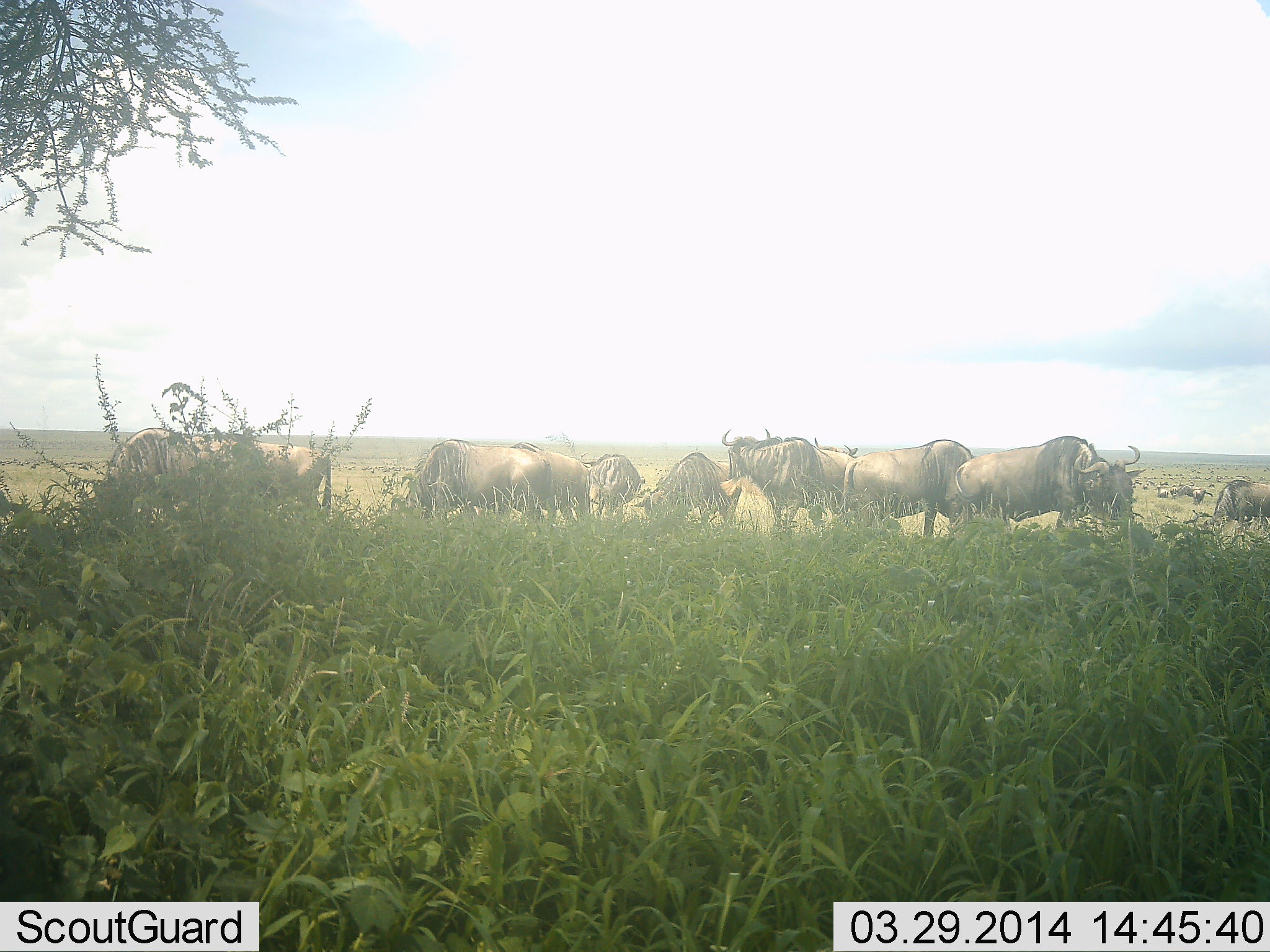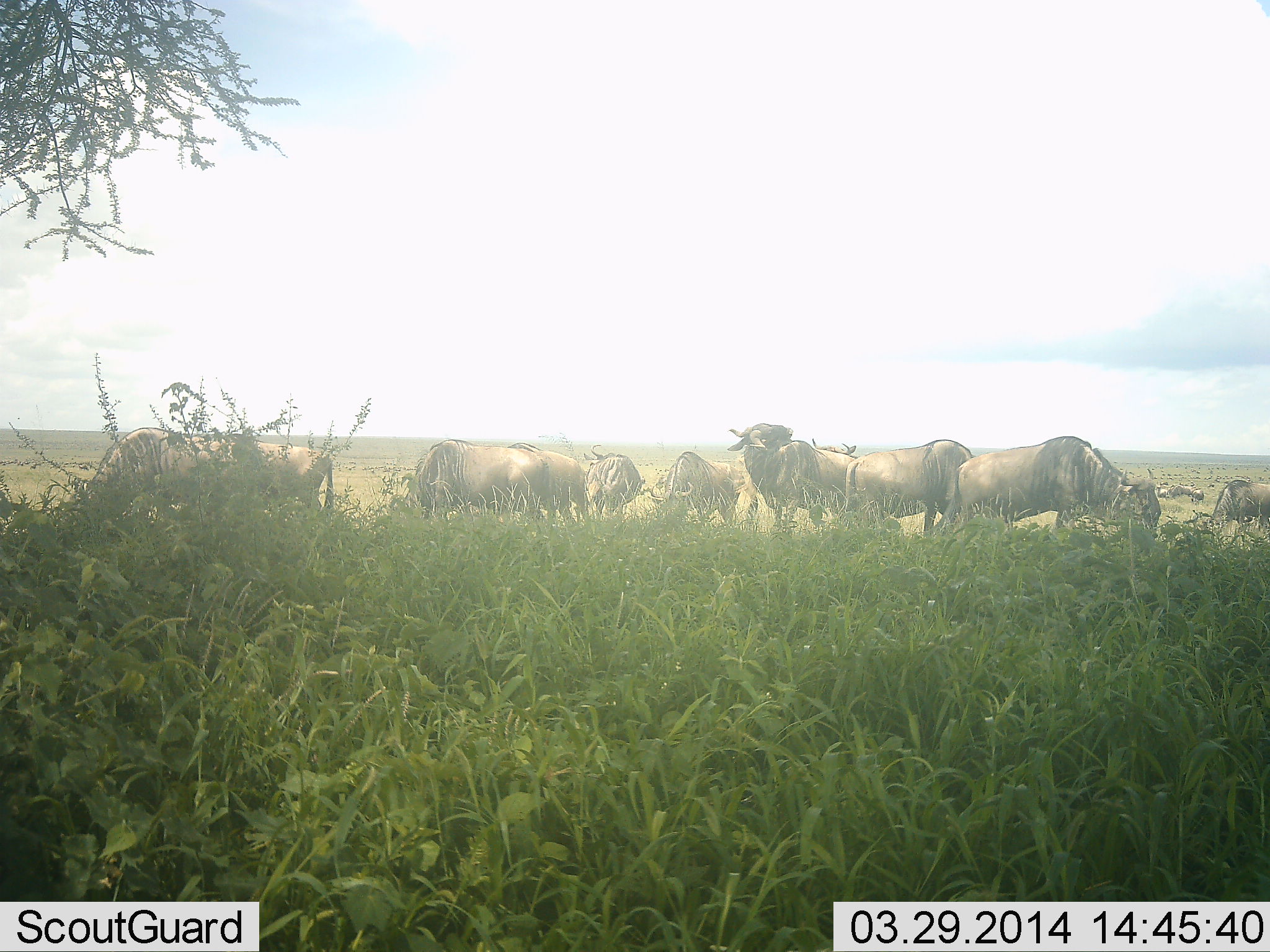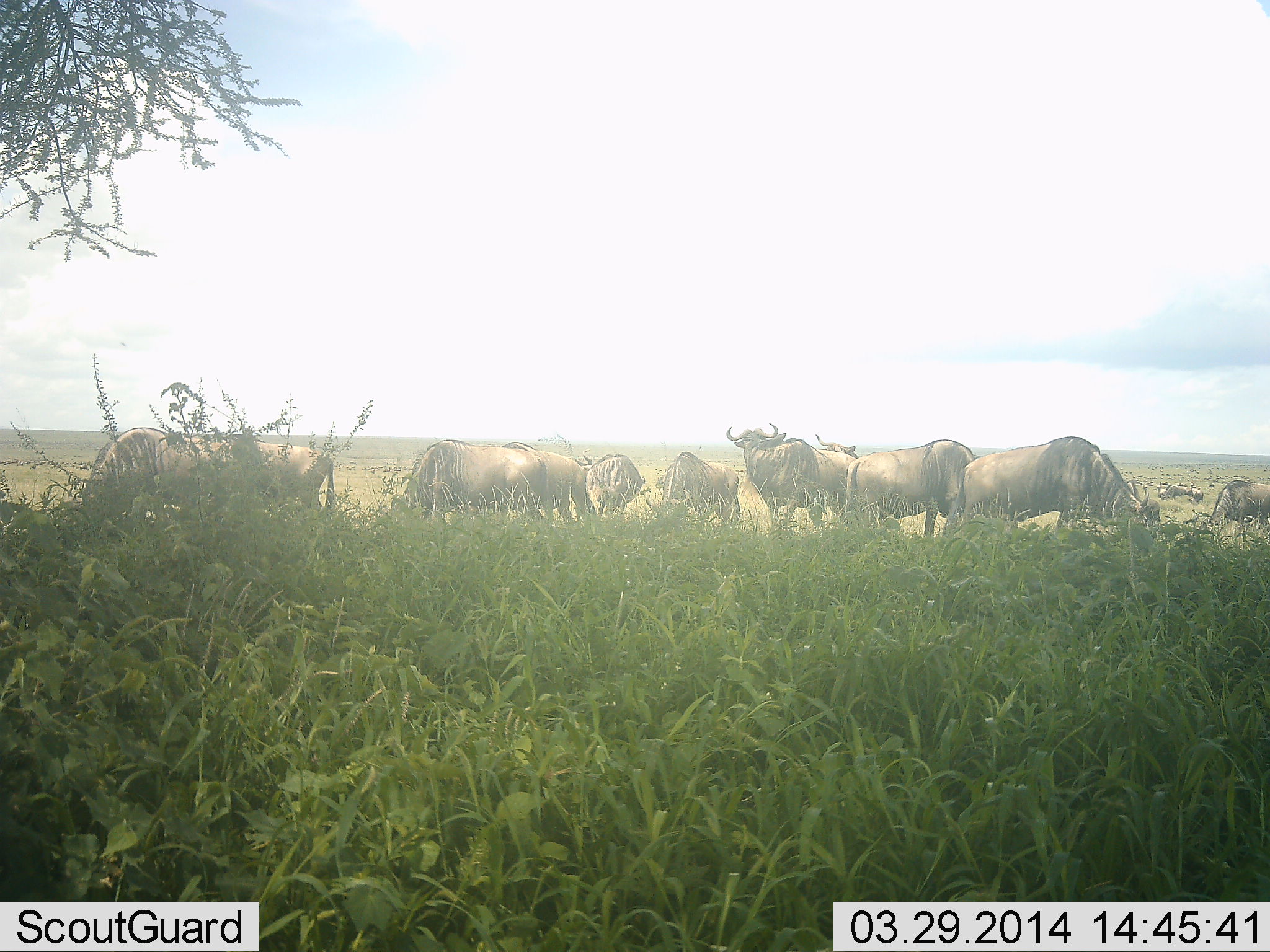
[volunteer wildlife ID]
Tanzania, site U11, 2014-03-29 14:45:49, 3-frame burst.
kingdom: Animalia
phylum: Chordata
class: Mammalia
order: Artiodactyla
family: Bovidae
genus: Connochaetes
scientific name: Connochaetes taurinus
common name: blue wildebeest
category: wildebeest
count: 11-50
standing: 64%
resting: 7%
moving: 14%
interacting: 3%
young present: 0%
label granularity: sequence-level